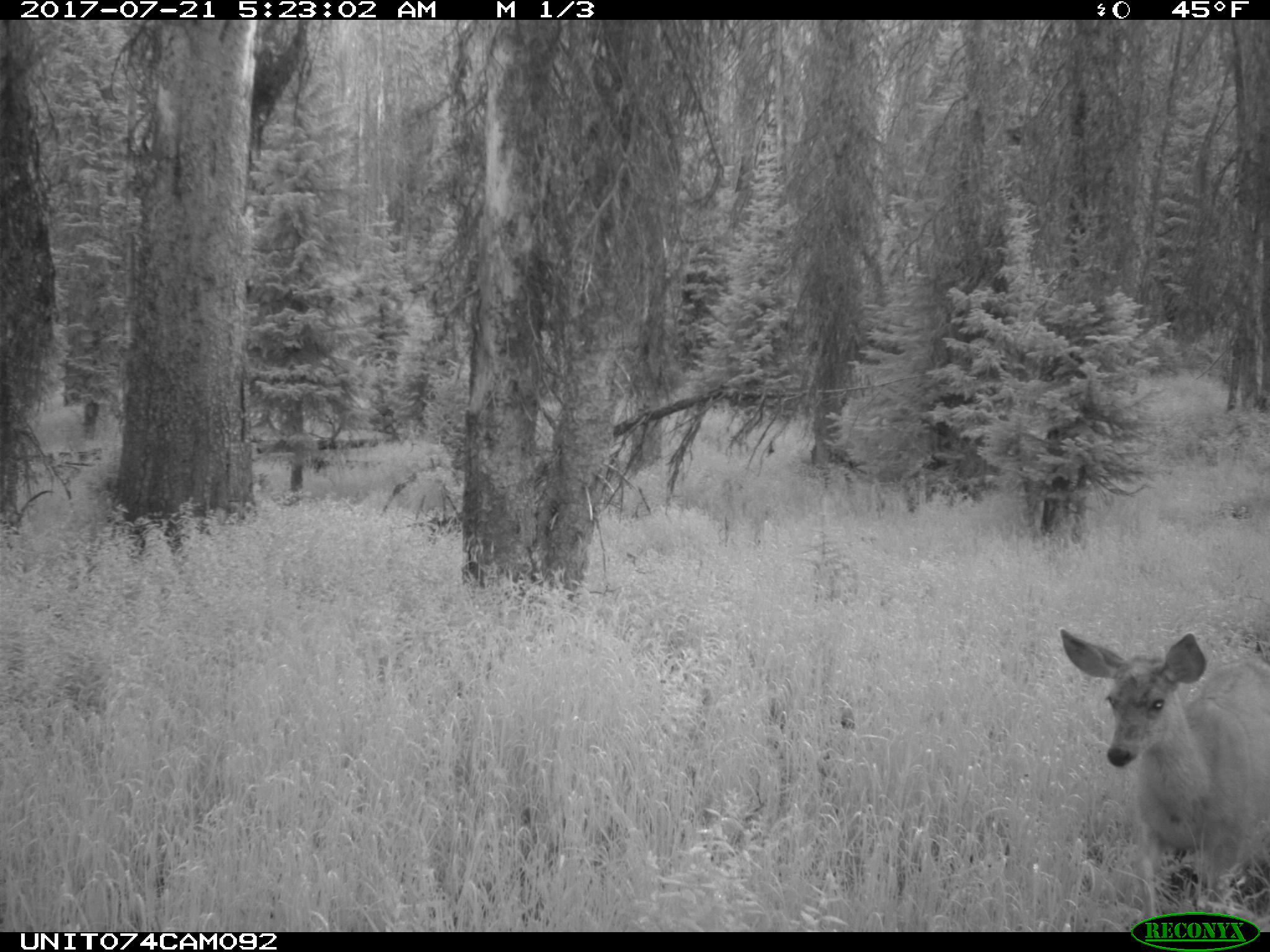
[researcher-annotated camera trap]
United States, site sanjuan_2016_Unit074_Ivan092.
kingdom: Animalia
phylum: Chordata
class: Mammalia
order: Artiodactyla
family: Cervidae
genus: Odocoileus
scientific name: Odocoileus hemionus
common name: mule deer